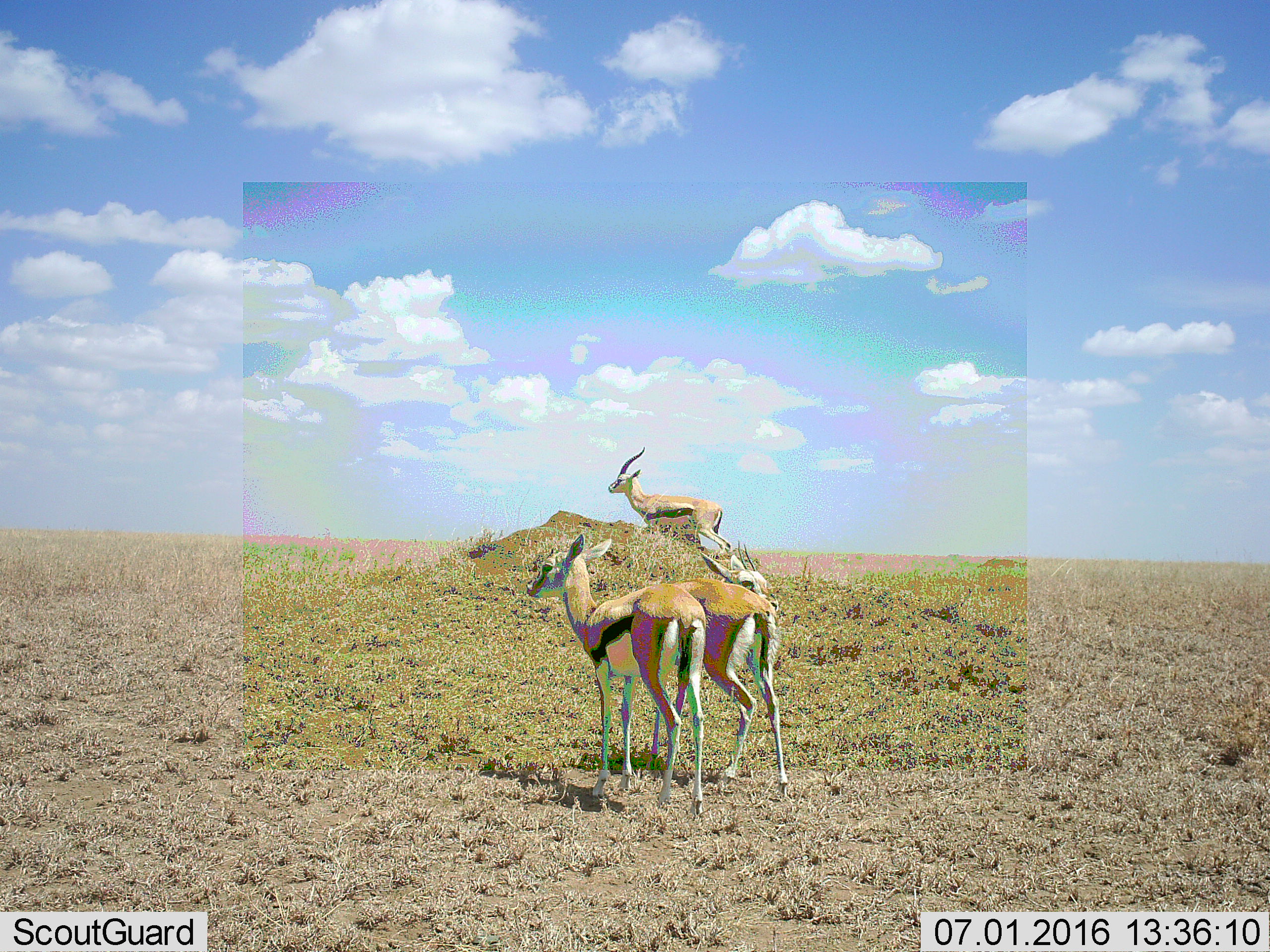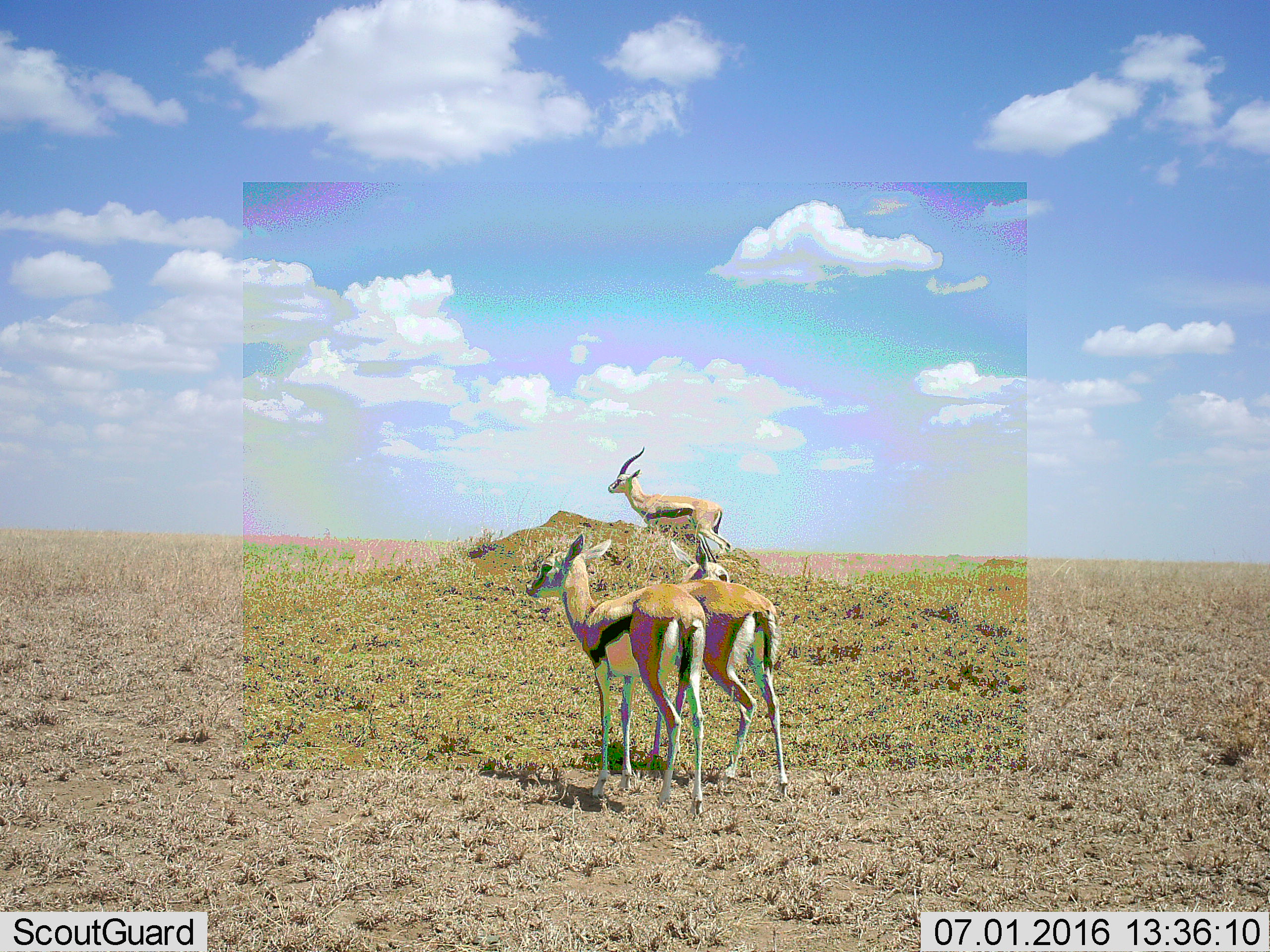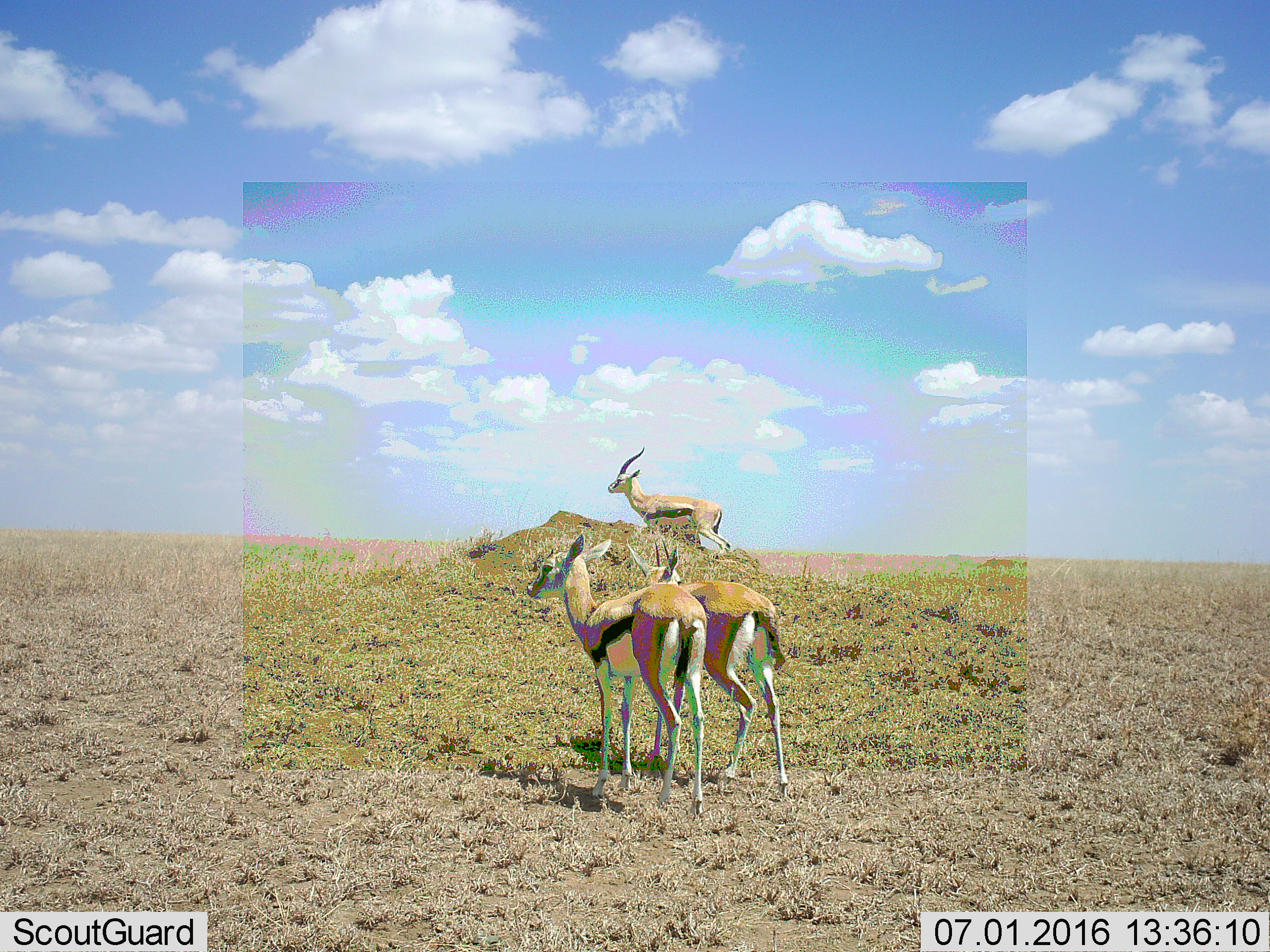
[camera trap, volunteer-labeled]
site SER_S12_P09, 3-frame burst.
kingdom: Animalia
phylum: Chordata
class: Mammalia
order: Artiodactyla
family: Bovidae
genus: Eudorcas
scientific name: Eudorcas thomsonii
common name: thomson's gazelle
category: gazellethomsons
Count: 3.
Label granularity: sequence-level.